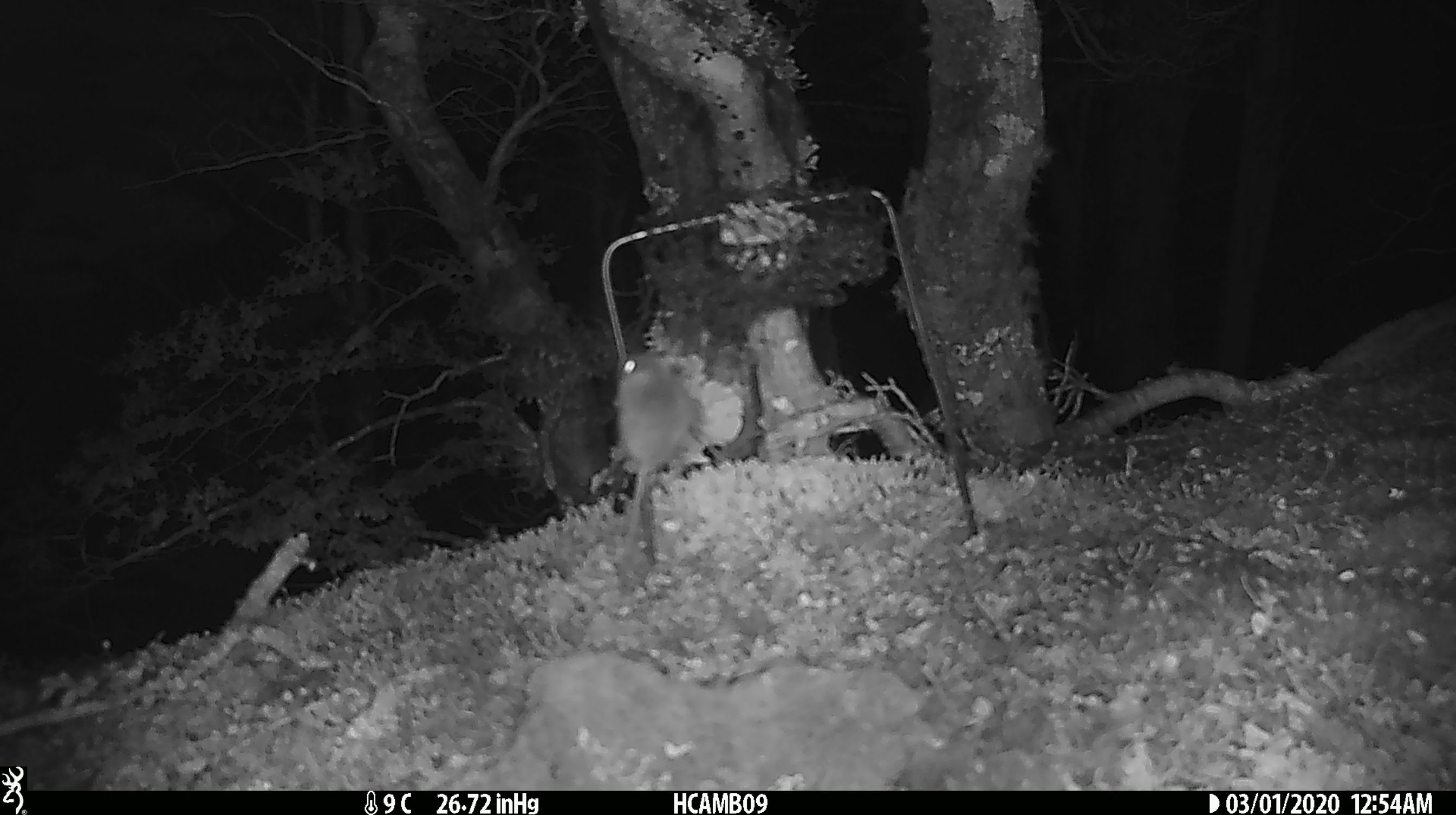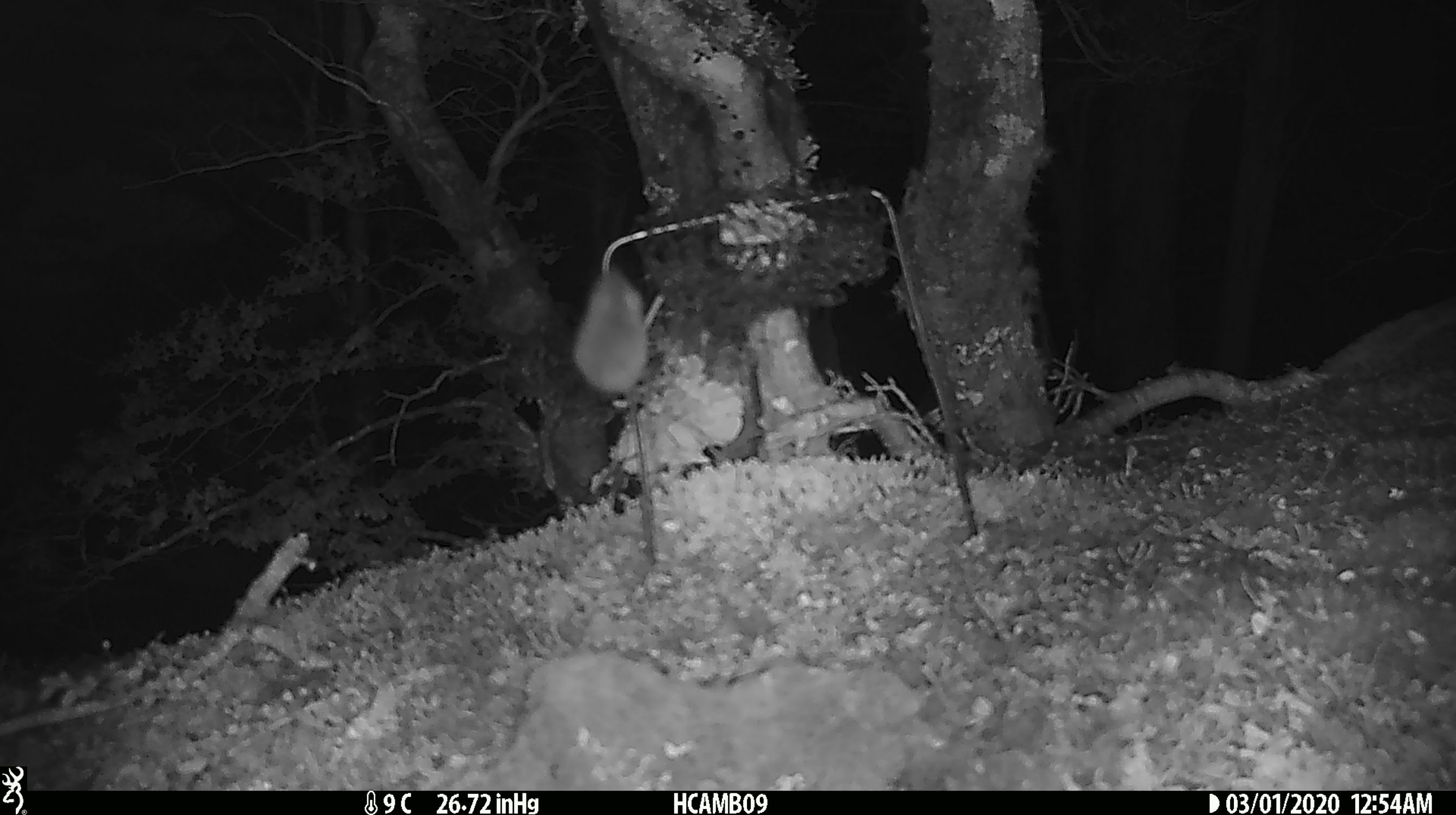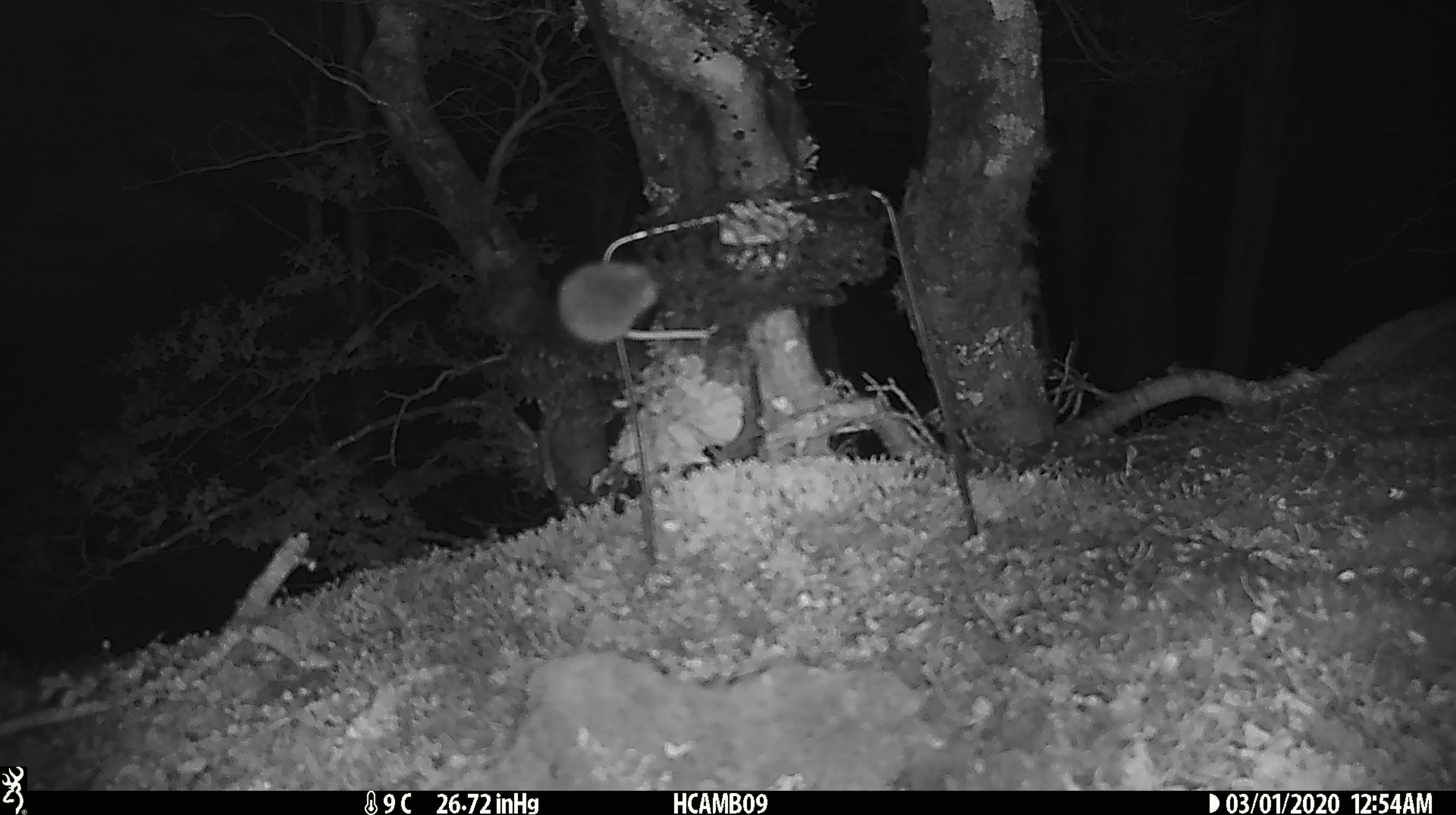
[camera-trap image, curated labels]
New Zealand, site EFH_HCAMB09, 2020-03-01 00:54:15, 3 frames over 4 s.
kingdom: Animalia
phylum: Chordata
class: Mammalia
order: Rodentia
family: Muridae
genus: Mus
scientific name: Mus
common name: mouse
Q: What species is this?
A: Mouse (Mus).